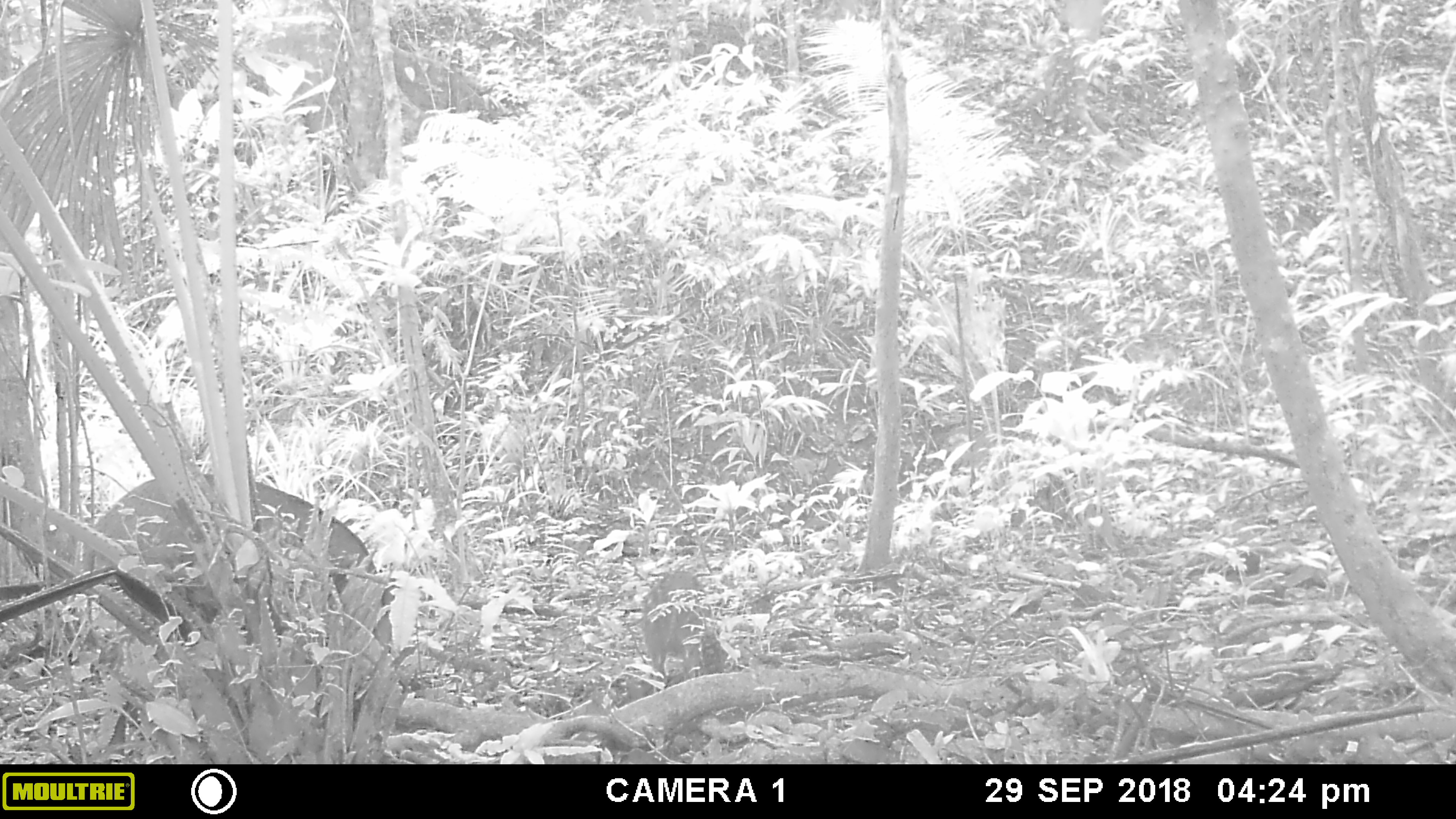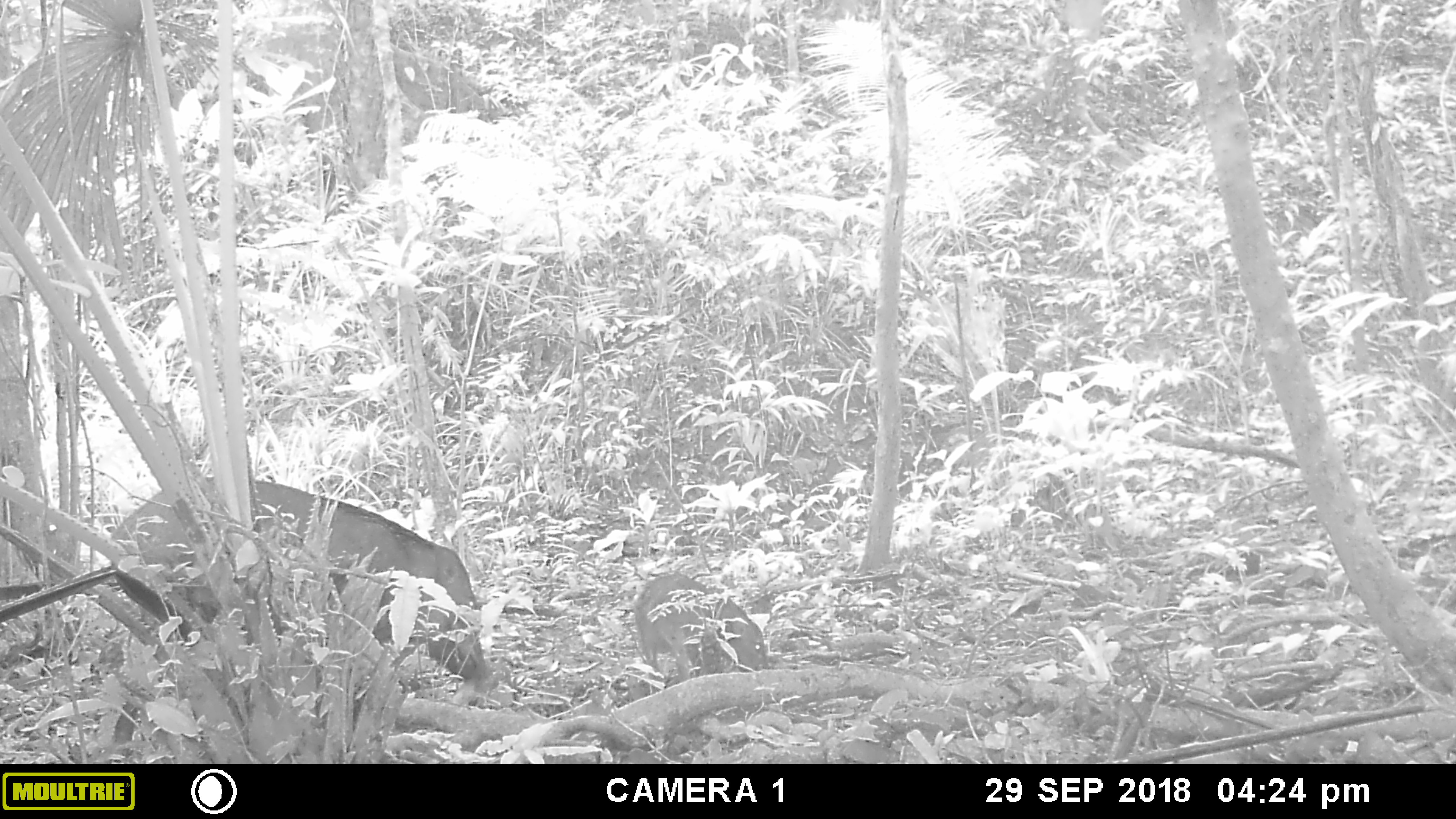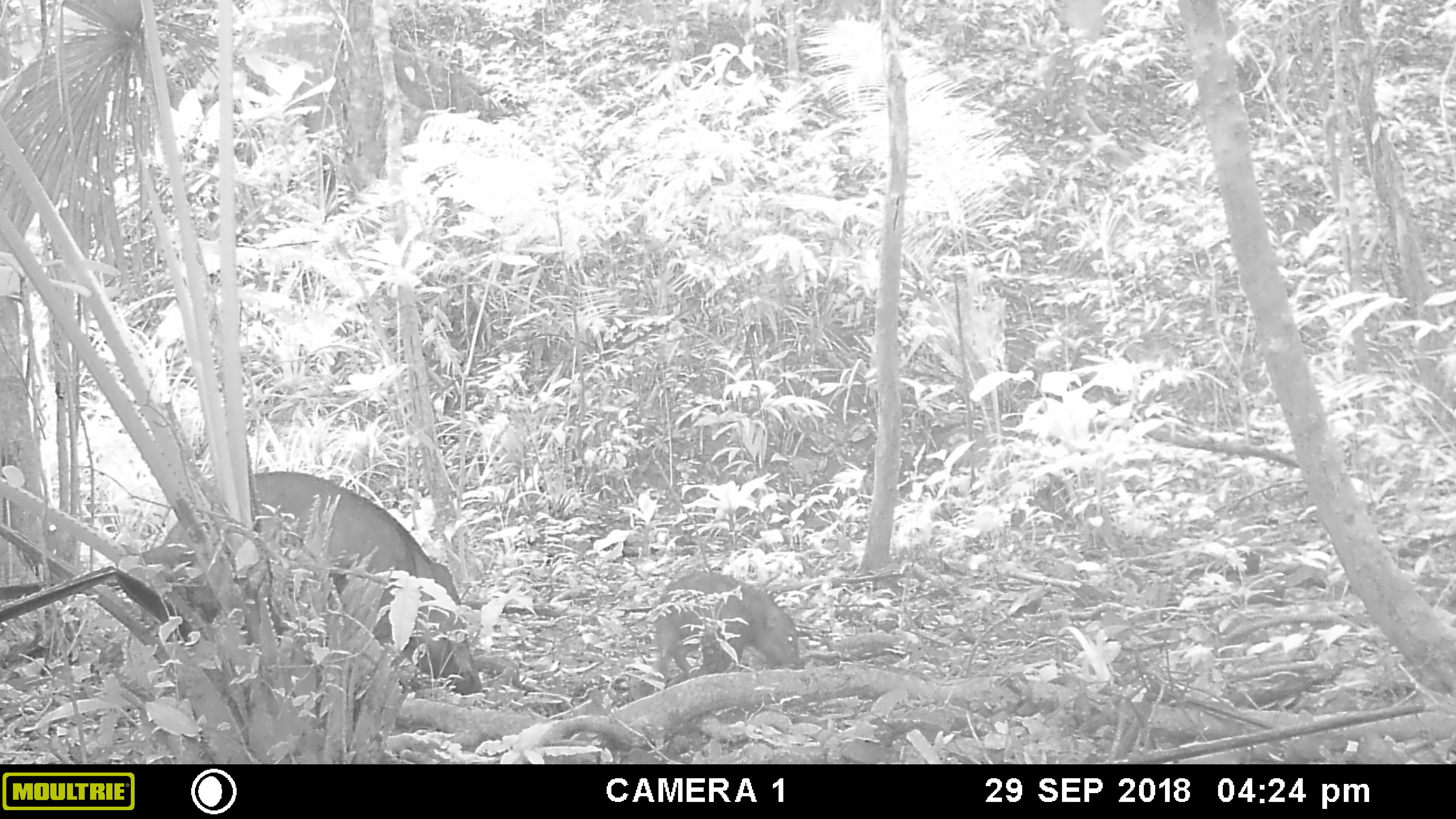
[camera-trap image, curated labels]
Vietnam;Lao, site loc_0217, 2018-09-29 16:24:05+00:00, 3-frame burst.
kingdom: Animalia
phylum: Chordata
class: Mammalia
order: Artiodactyla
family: Suidae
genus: Sus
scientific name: Sus scrofa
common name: eurasian wild pig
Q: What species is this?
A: Eurasian wild pig (Sus scrofa).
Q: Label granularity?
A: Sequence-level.